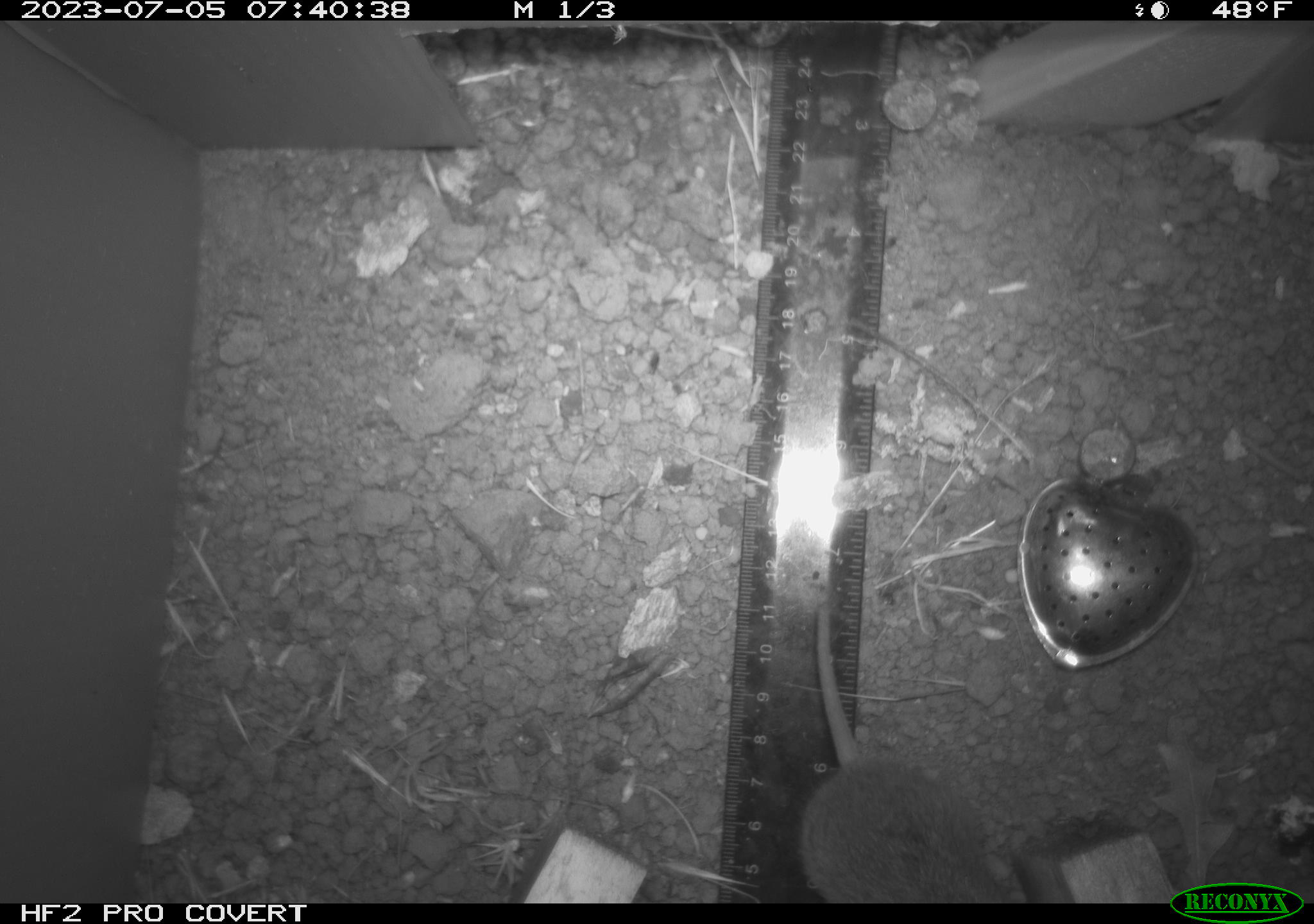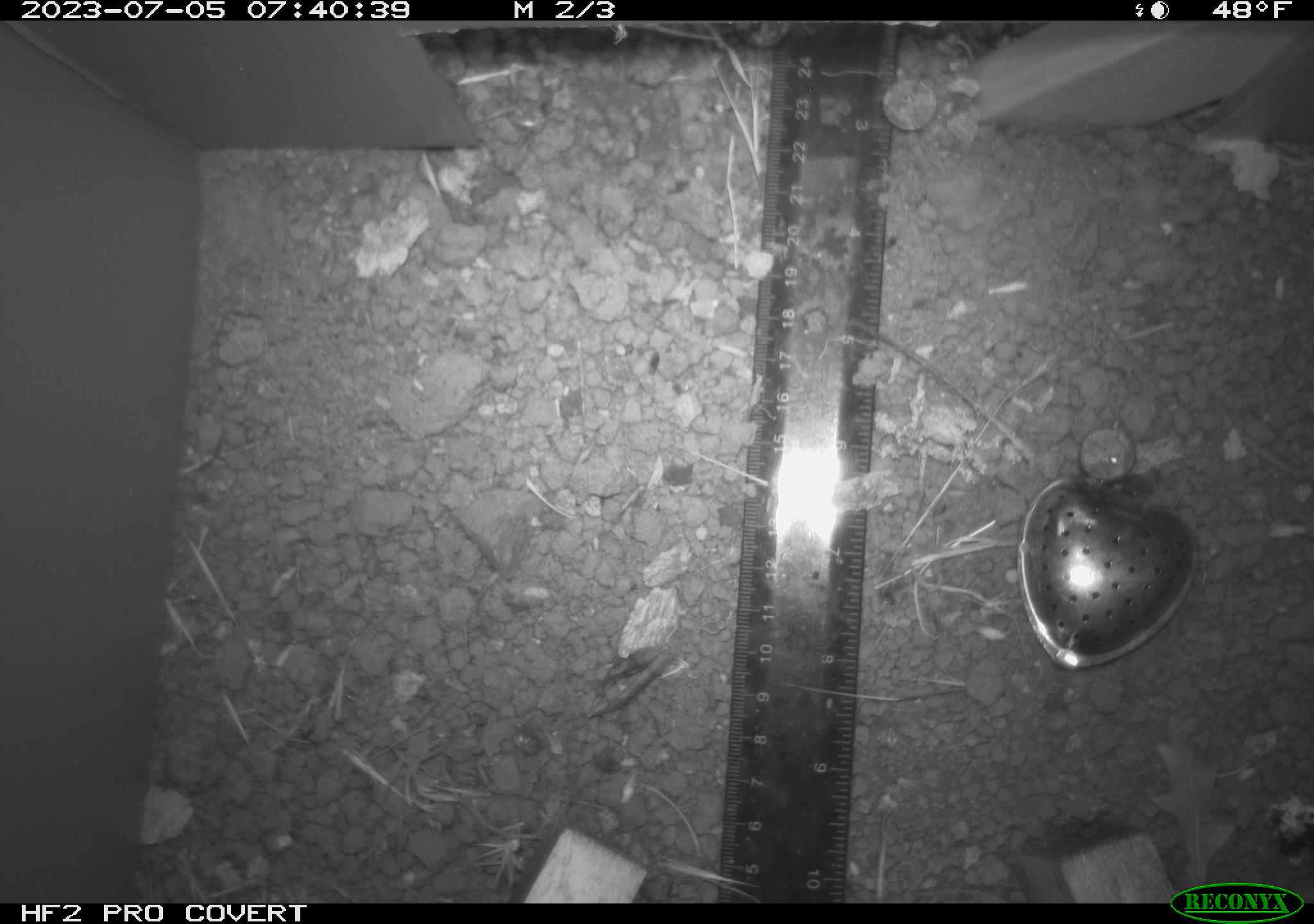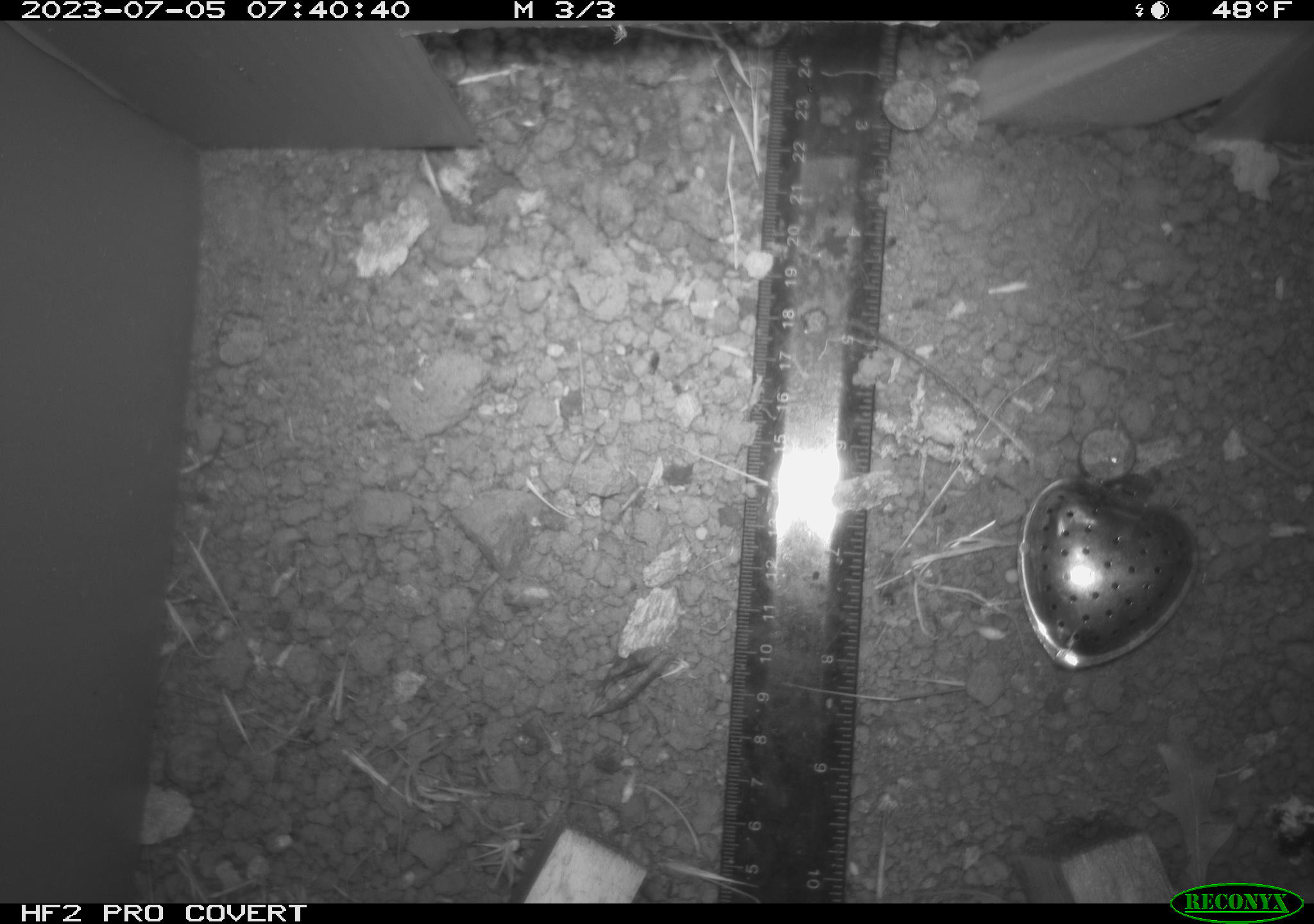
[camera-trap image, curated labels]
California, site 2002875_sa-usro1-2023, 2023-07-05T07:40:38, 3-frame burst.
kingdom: Animalia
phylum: Chordata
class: Mammalia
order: Rodentia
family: Cricetidae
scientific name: Arvicolinae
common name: voles, lemmings, and muskrats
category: arvicolinae subfamily